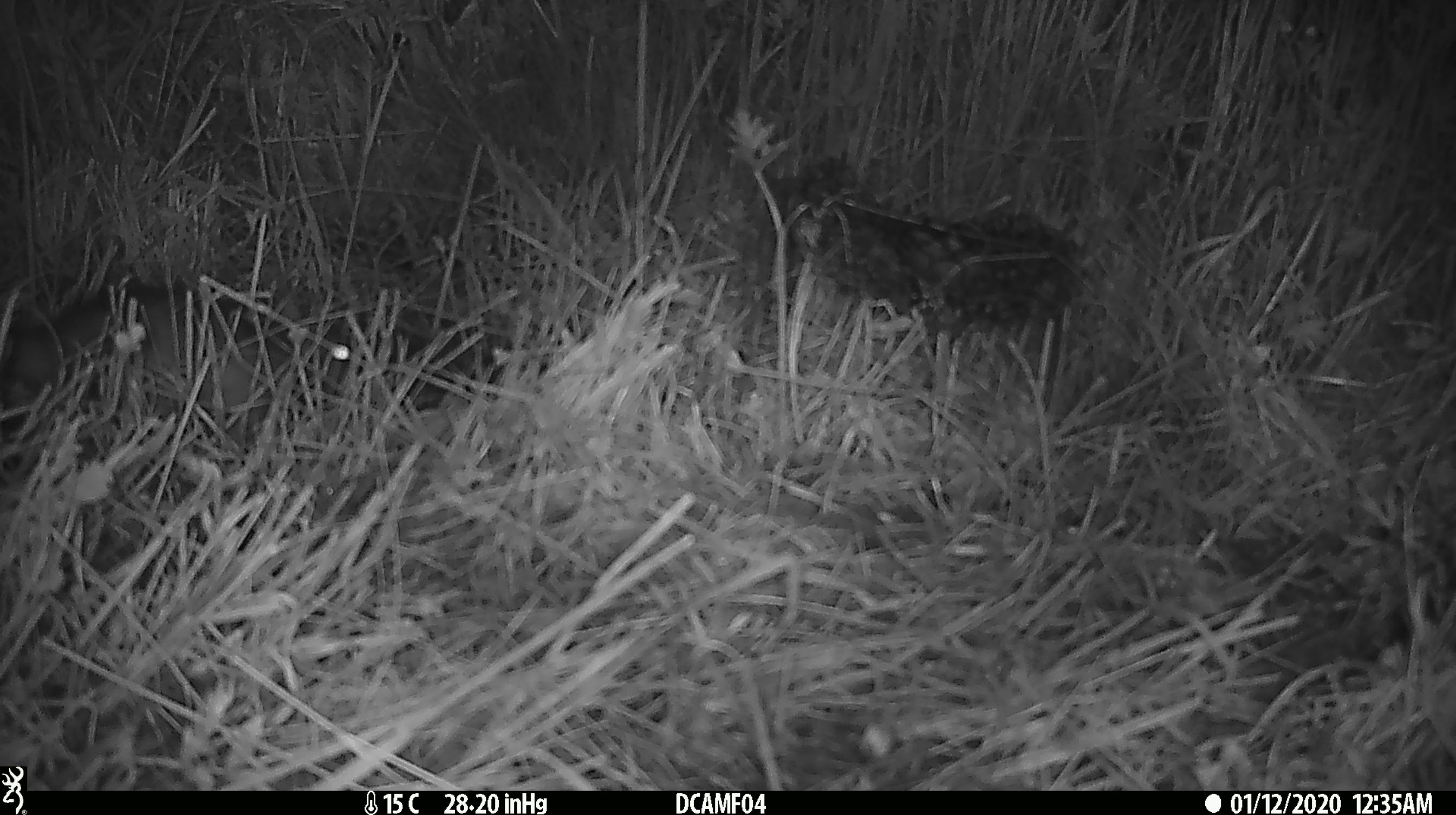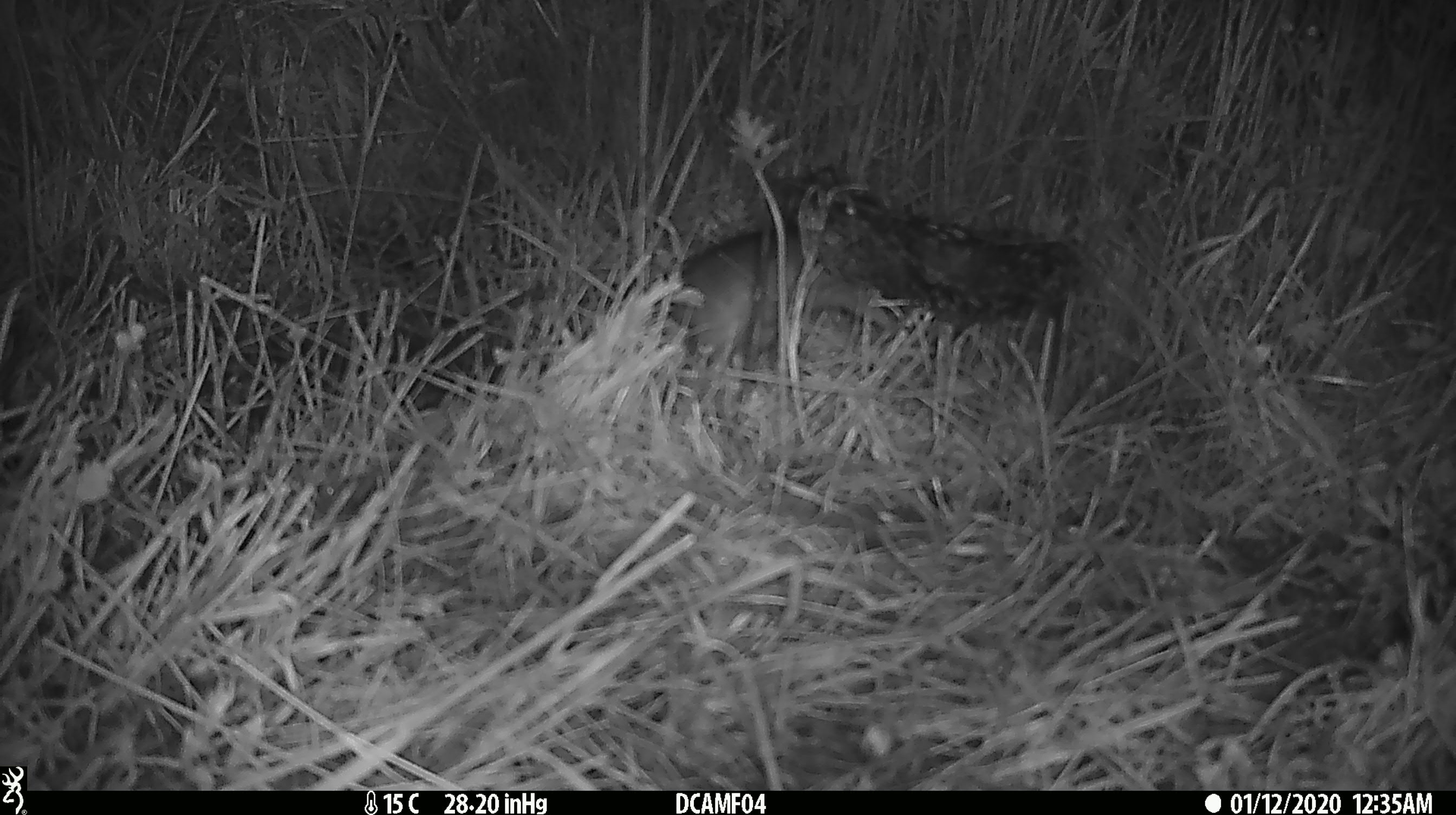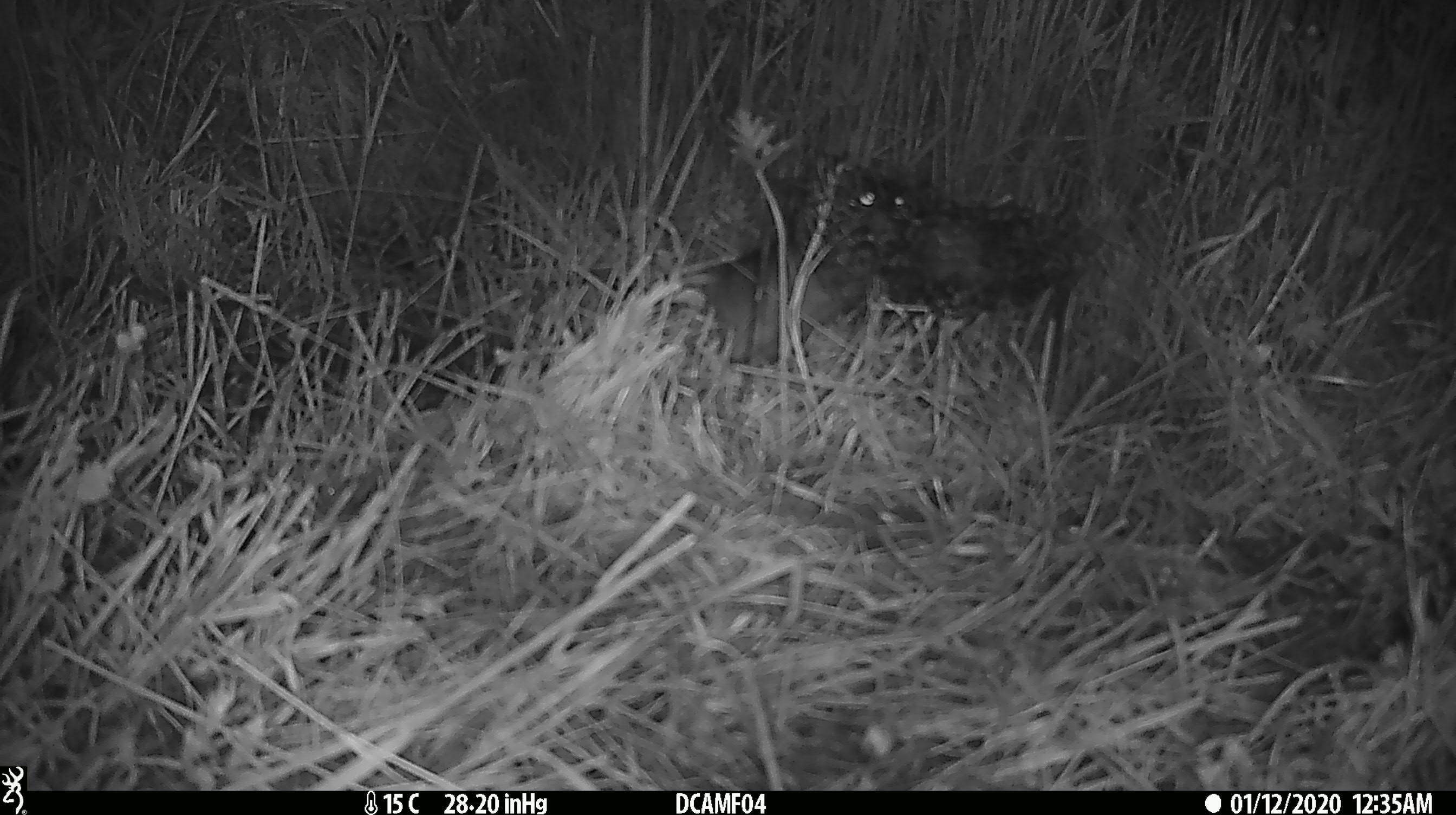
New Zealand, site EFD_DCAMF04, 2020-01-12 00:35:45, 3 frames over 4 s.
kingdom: Animalia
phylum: Chordata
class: Mammalia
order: Rodentia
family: Muridae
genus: Rattus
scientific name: Rattus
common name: rat